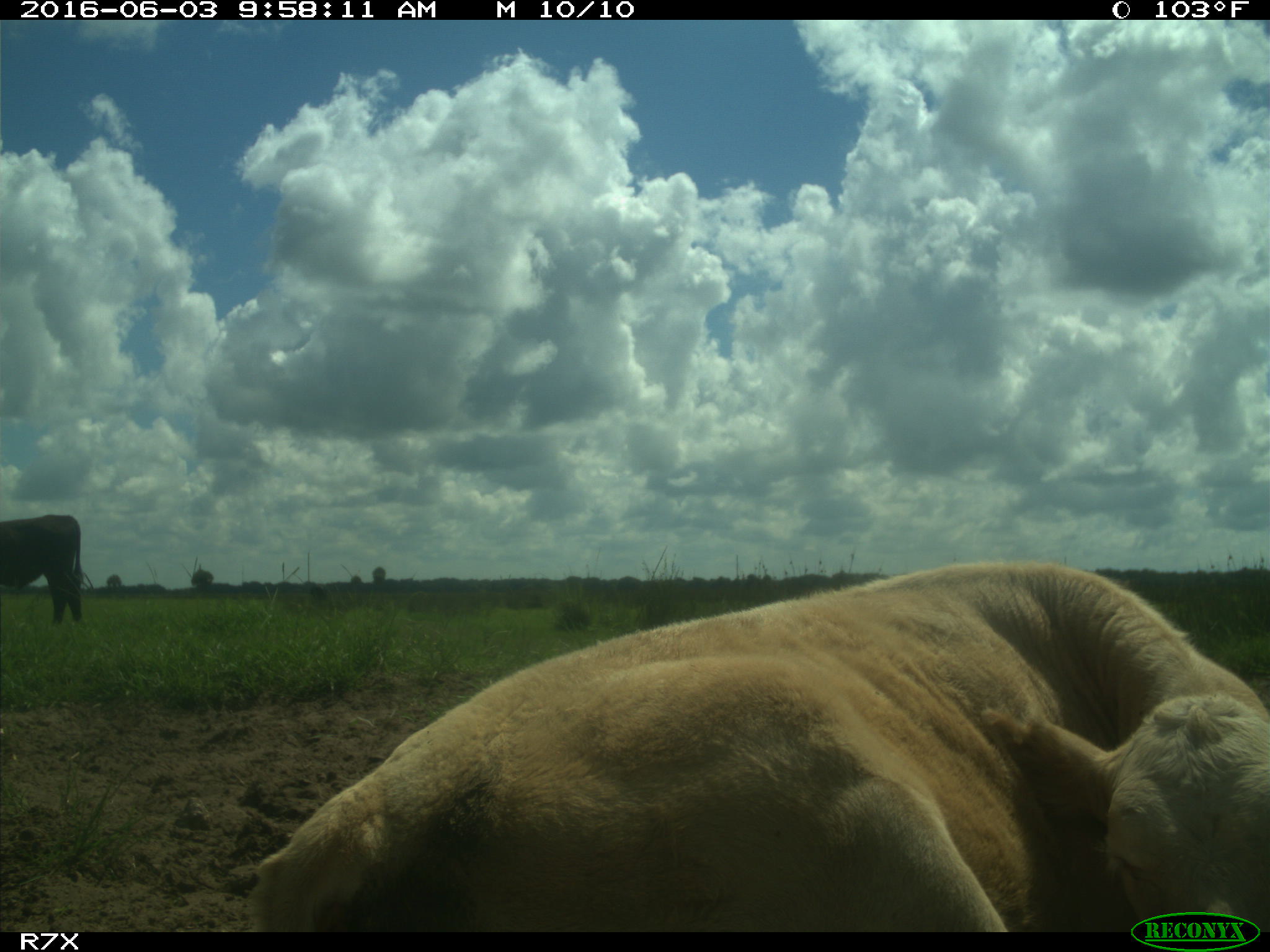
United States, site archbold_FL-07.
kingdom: Animalia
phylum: Chordata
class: Mammalia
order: Artiodactyla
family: Bovidae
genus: Bos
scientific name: Bos taurus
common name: domestic cow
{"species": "Bos taurus (domestic cow)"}